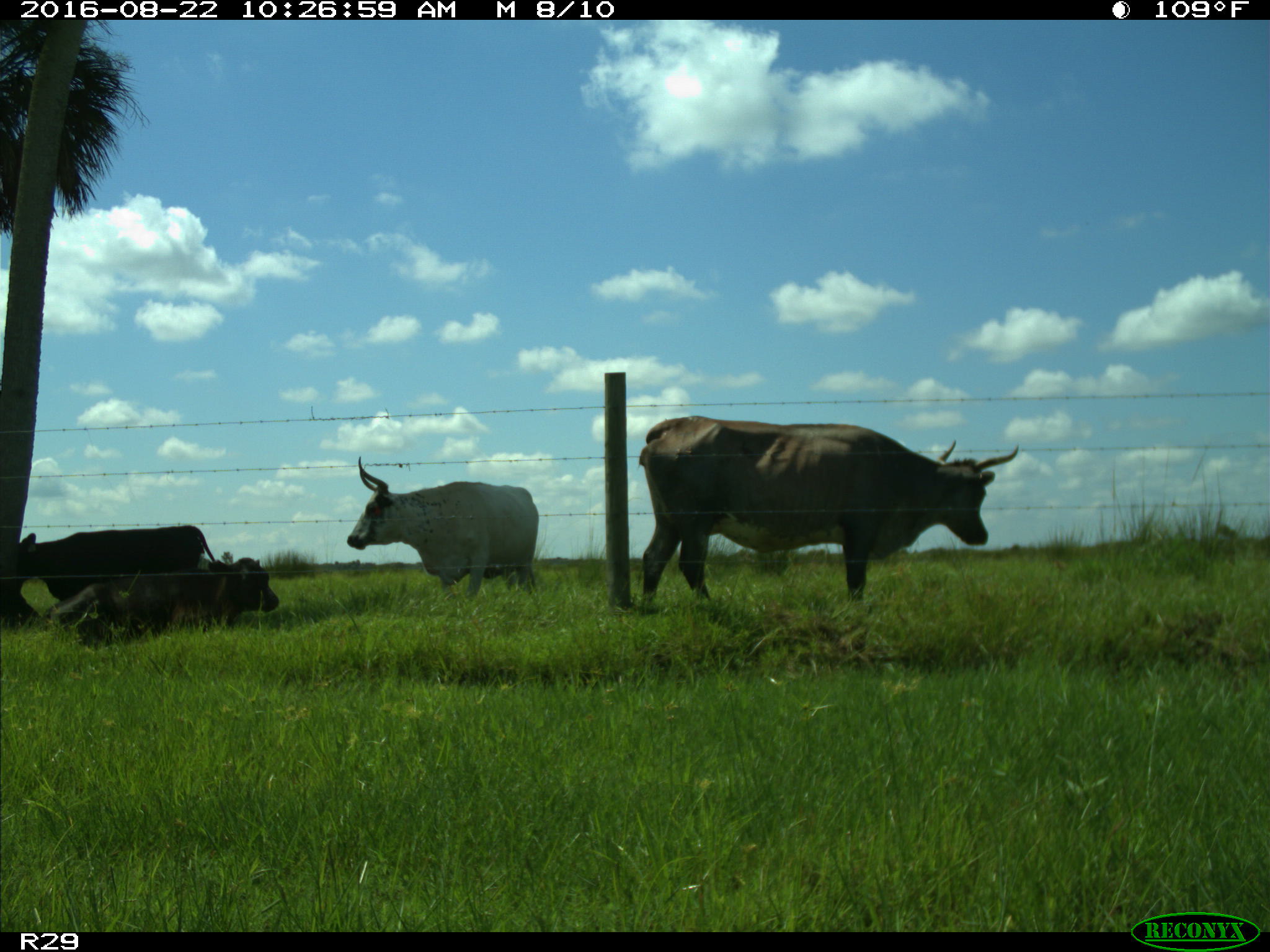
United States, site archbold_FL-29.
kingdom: Animalia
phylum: Chordata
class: Mammalia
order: Artiodactyla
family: Bovidae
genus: Bos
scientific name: Bos taurus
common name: domestic cow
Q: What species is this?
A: Bos taurus (domestic cow).